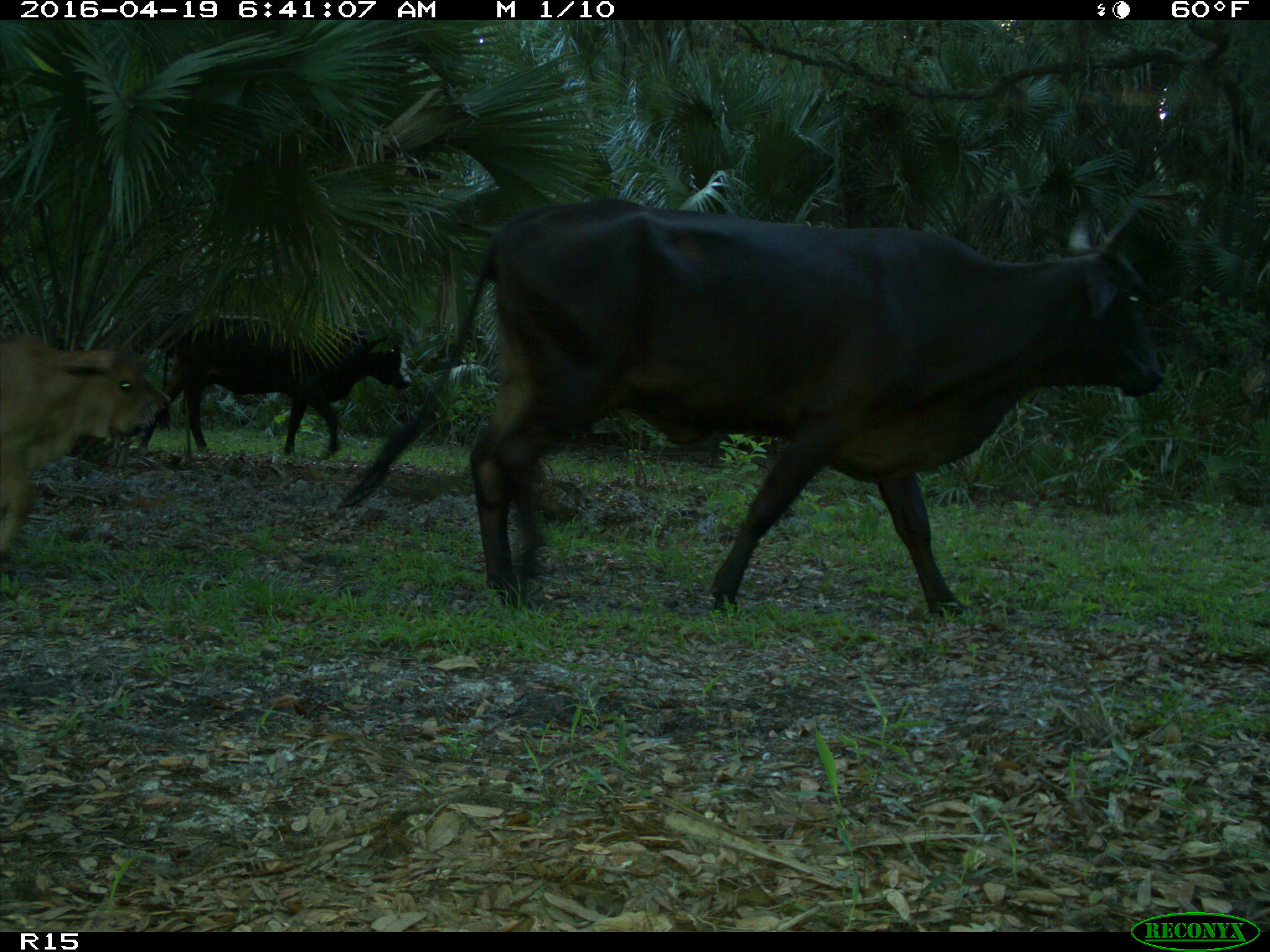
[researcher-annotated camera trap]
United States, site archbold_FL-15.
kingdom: Animalia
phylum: Chordata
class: Mammalia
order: Artiodactyla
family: Bovidae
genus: Bos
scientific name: Bos taurus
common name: domestic cow